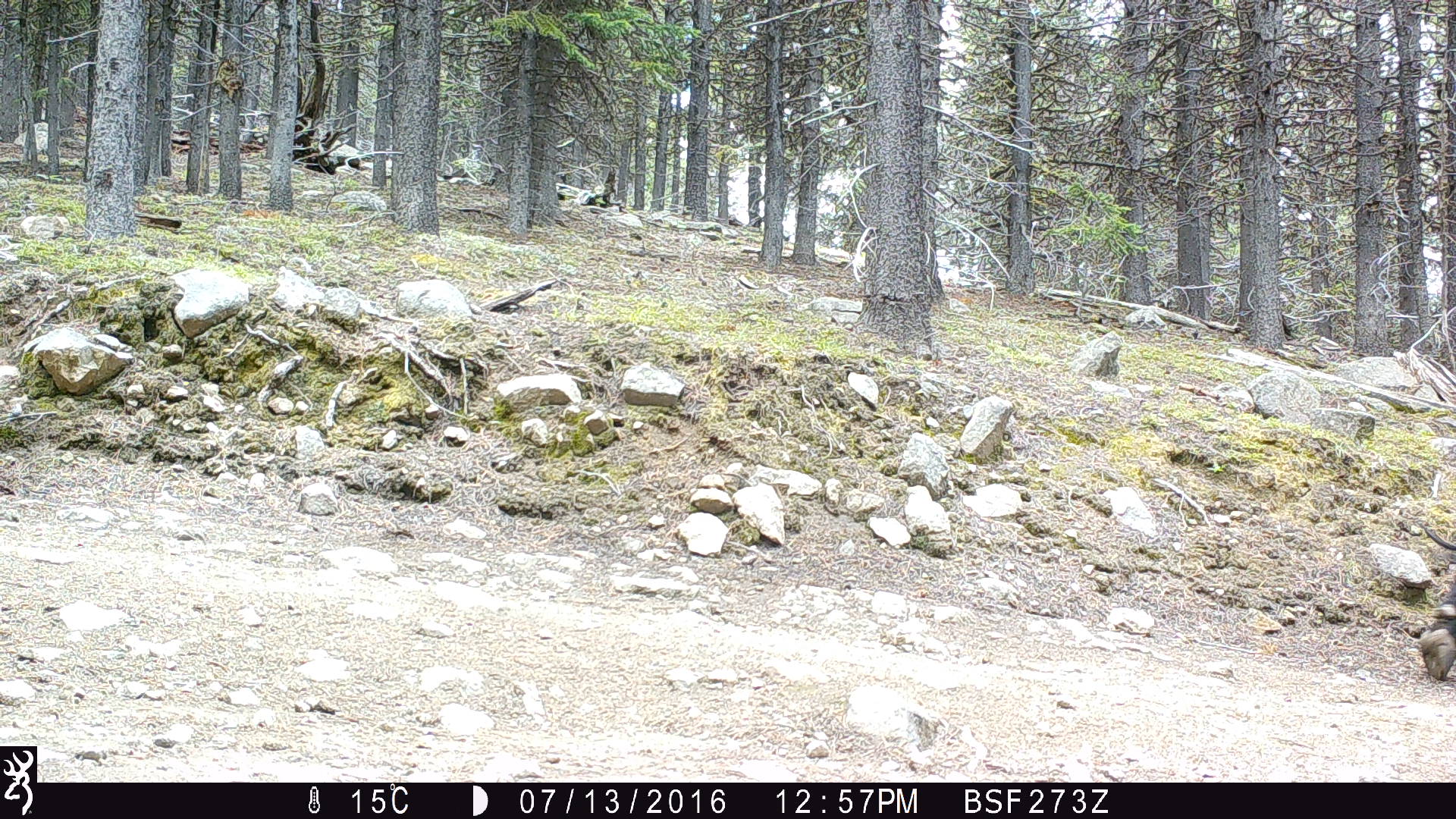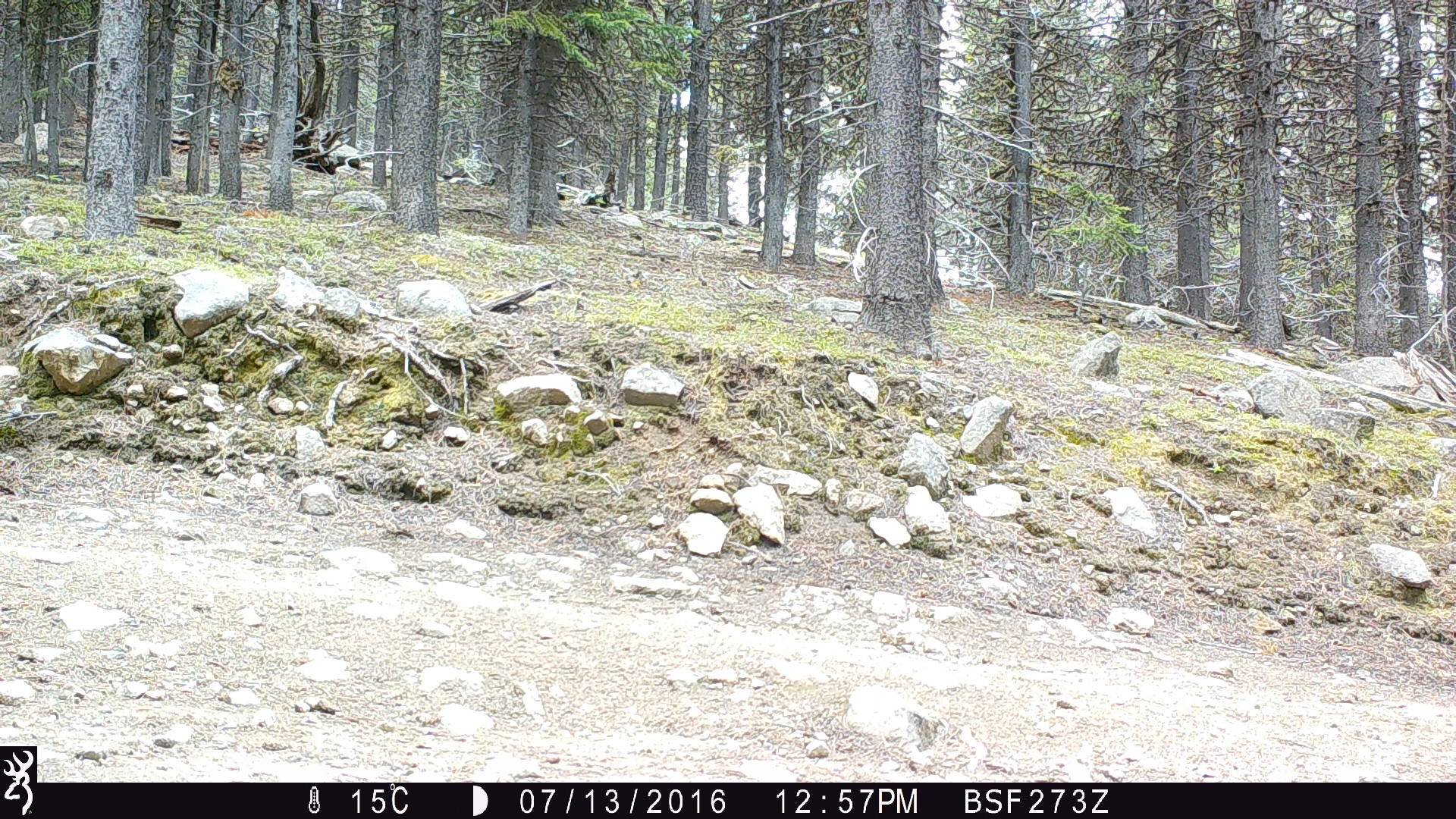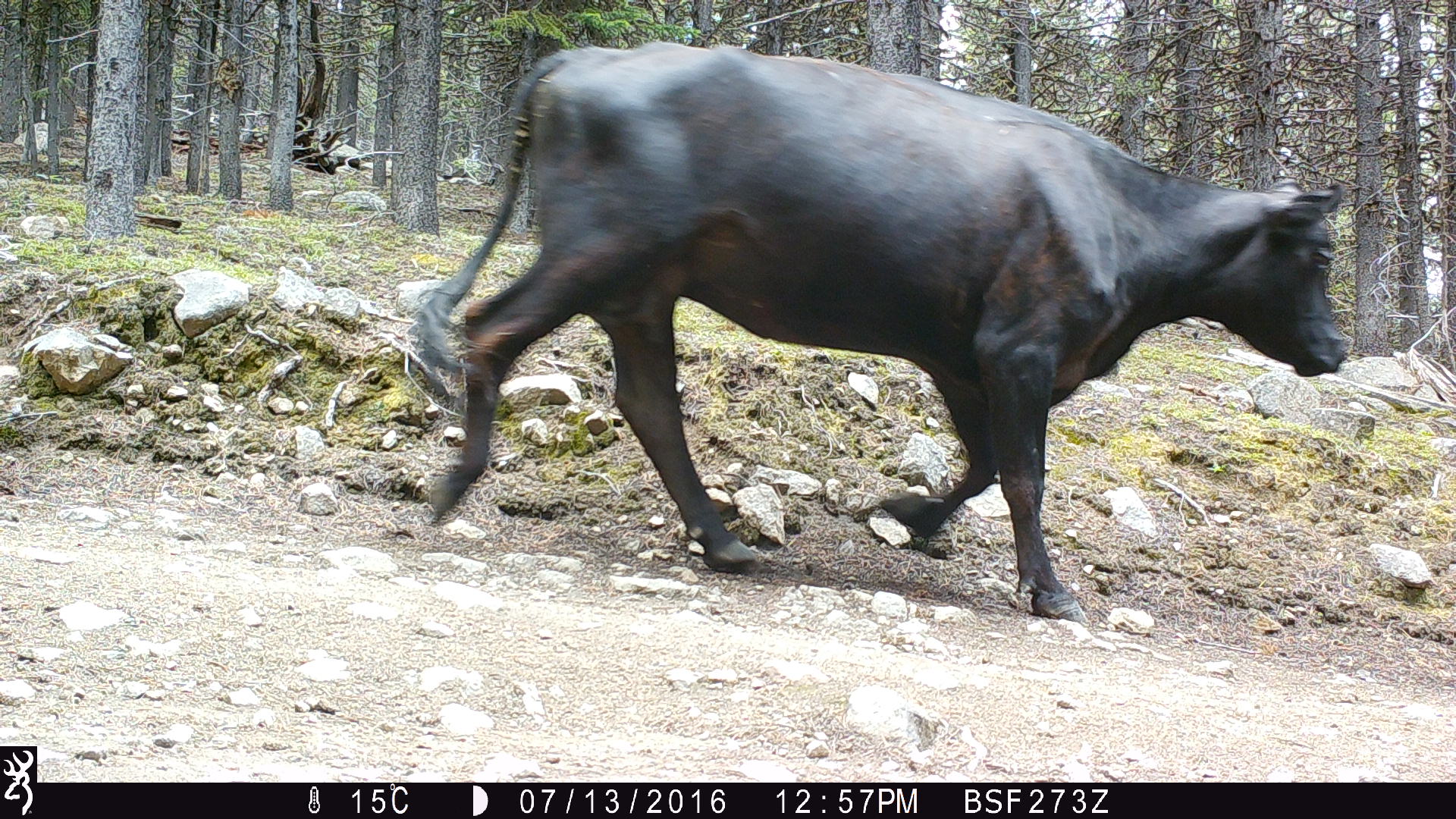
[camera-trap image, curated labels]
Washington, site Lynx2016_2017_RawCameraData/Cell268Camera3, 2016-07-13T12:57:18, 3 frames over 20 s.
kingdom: Animalia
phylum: Chordata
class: Mammalia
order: Artiodactyla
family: Bovidae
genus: Bos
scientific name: Bos taurus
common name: domestic cattle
Domestic cattle (Bos taurus). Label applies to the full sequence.